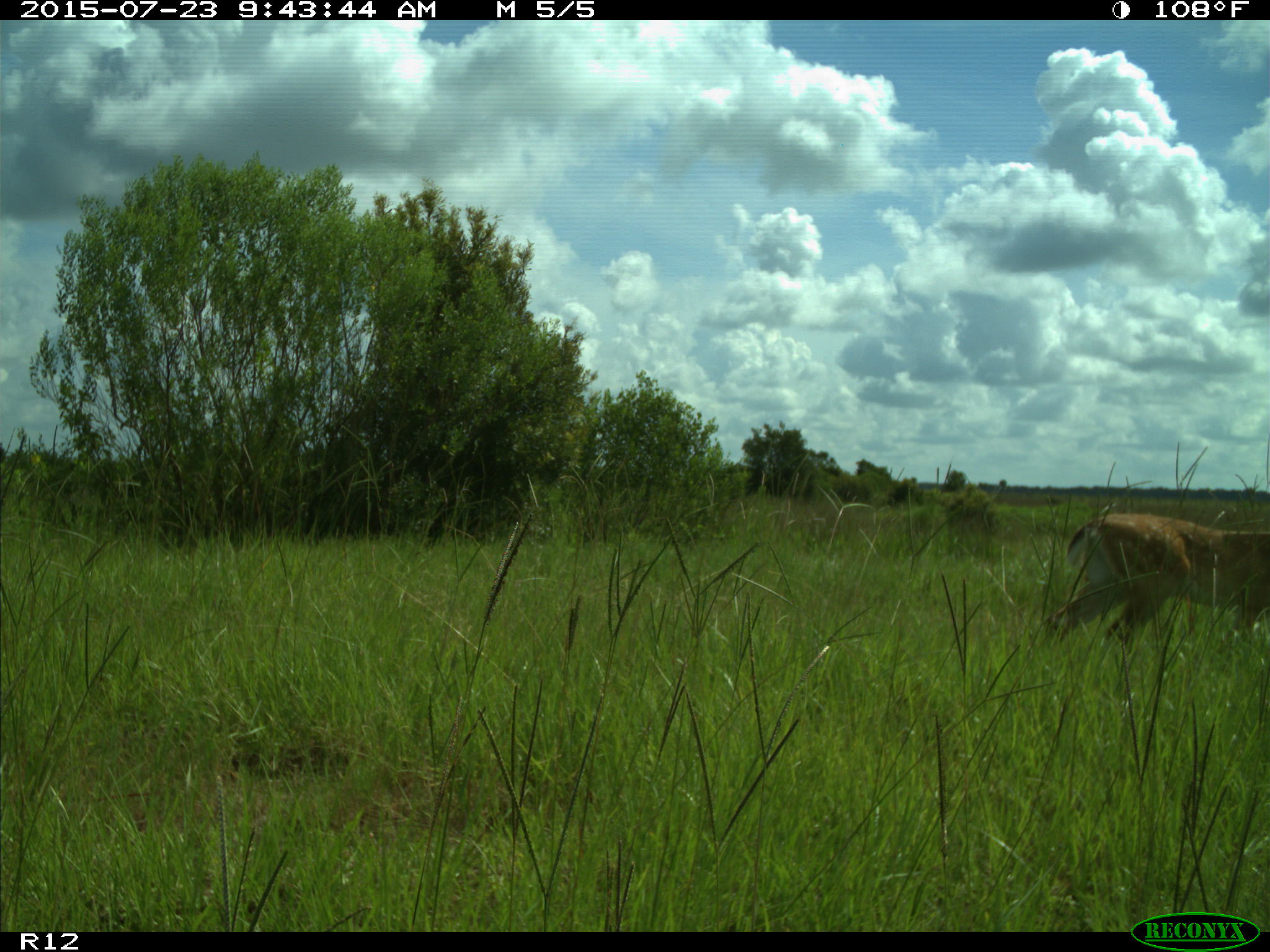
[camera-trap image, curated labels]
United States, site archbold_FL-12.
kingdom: Animalia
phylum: Chordata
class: Mammalia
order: Artiodactyla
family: Cervidae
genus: Odocoileus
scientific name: Odocoileus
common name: deer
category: unidentified deer